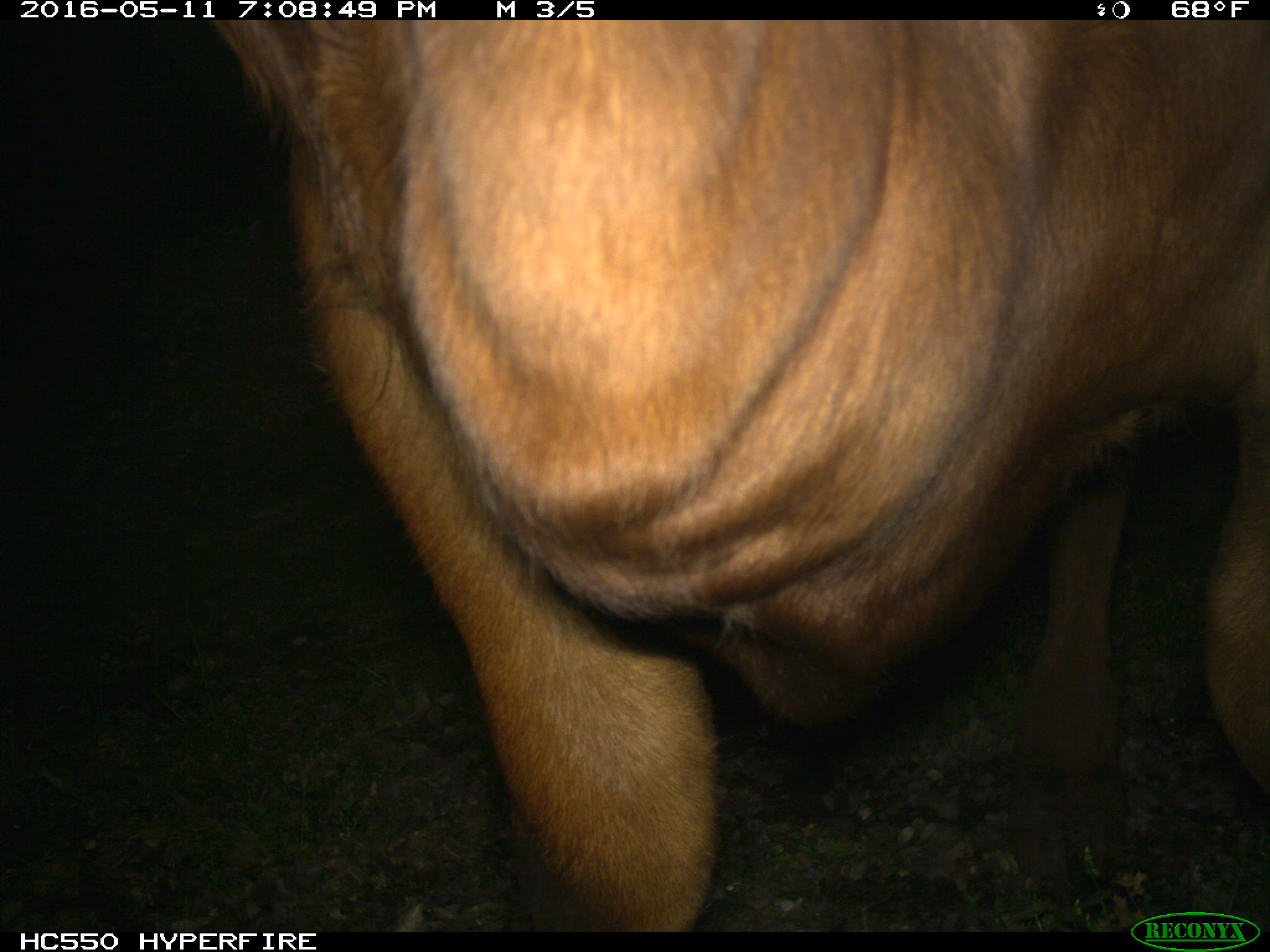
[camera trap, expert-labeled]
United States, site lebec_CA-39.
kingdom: Animalia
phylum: Chordata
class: Mammalia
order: Artiodactyla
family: Bovidae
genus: Bos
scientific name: Bos taurus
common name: domestic cow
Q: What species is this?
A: Bos taurus (domestic cow).